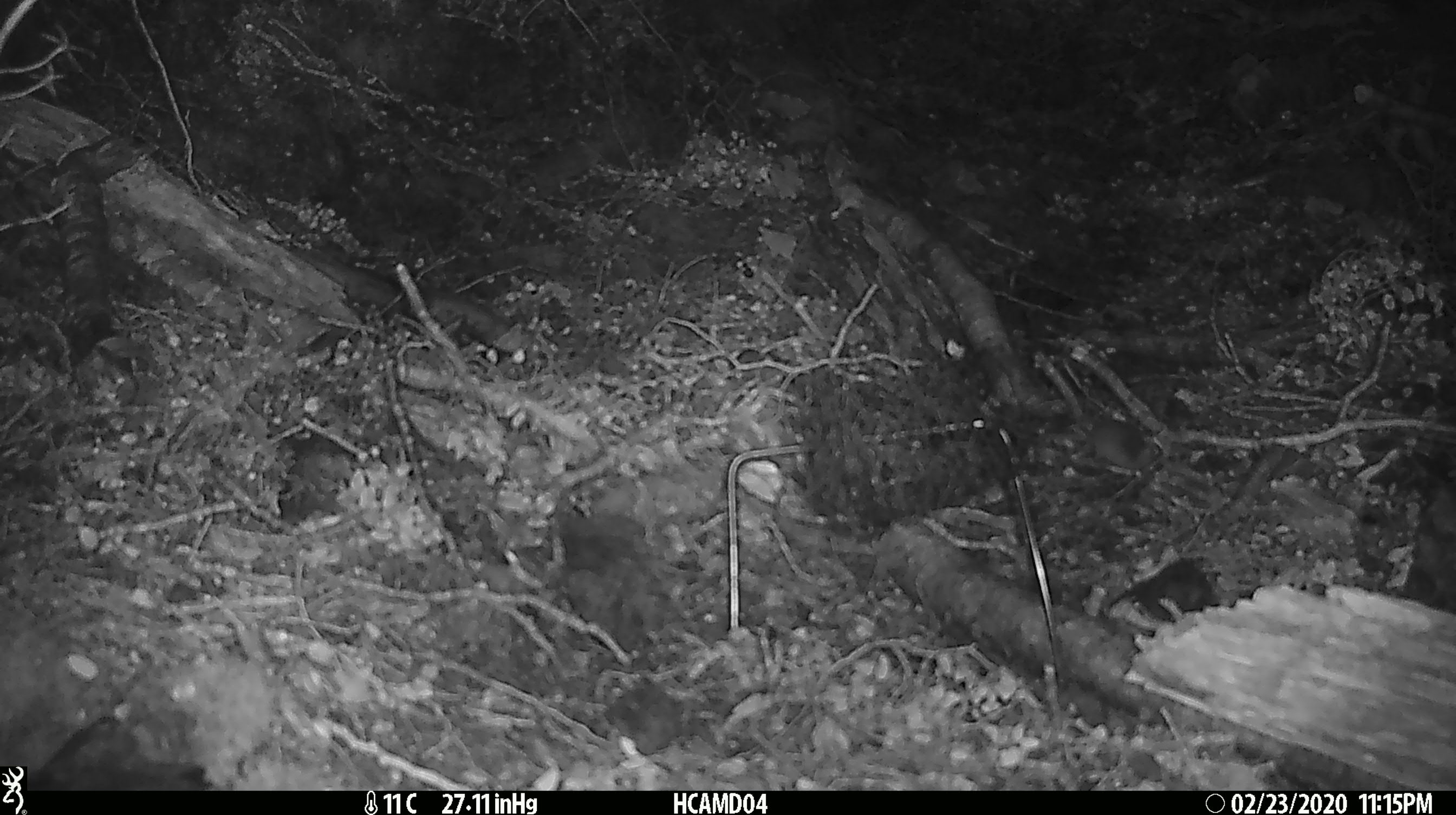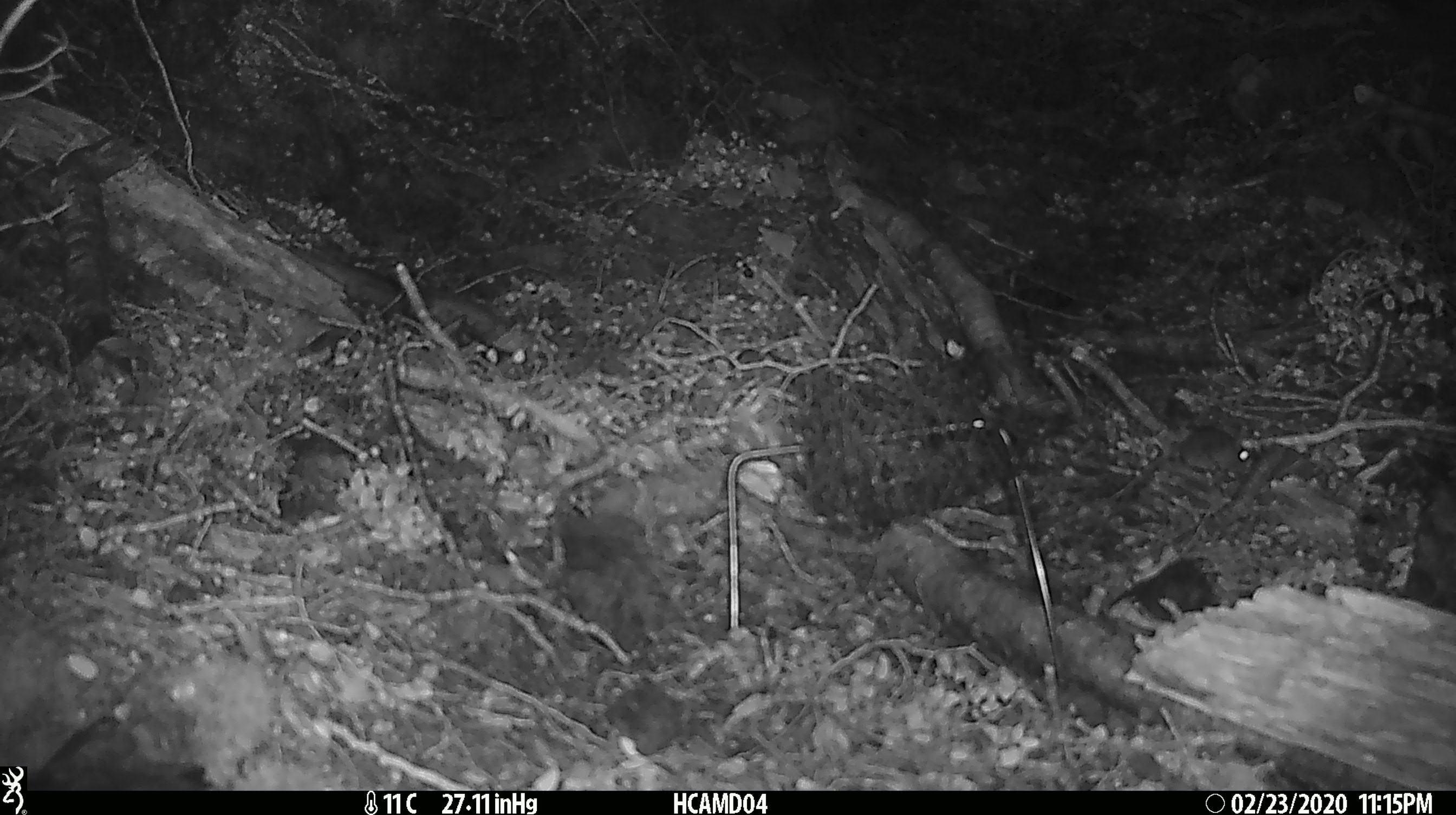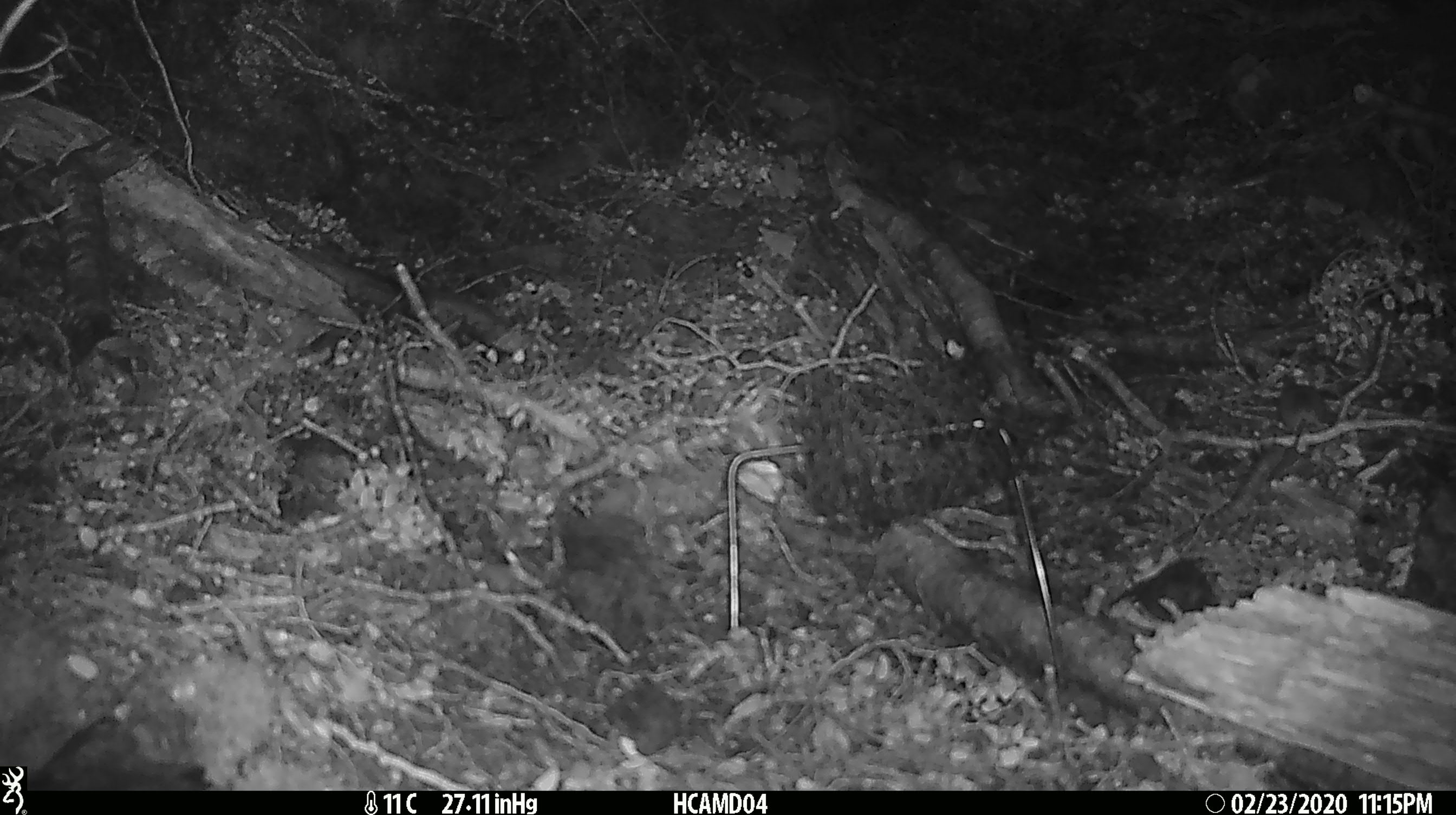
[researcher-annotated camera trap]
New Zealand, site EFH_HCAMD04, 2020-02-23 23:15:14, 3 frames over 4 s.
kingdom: Animalia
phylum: Chordata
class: Mammalia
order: Rodentia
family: Muridae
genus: Mus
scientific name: Mus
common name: mouse